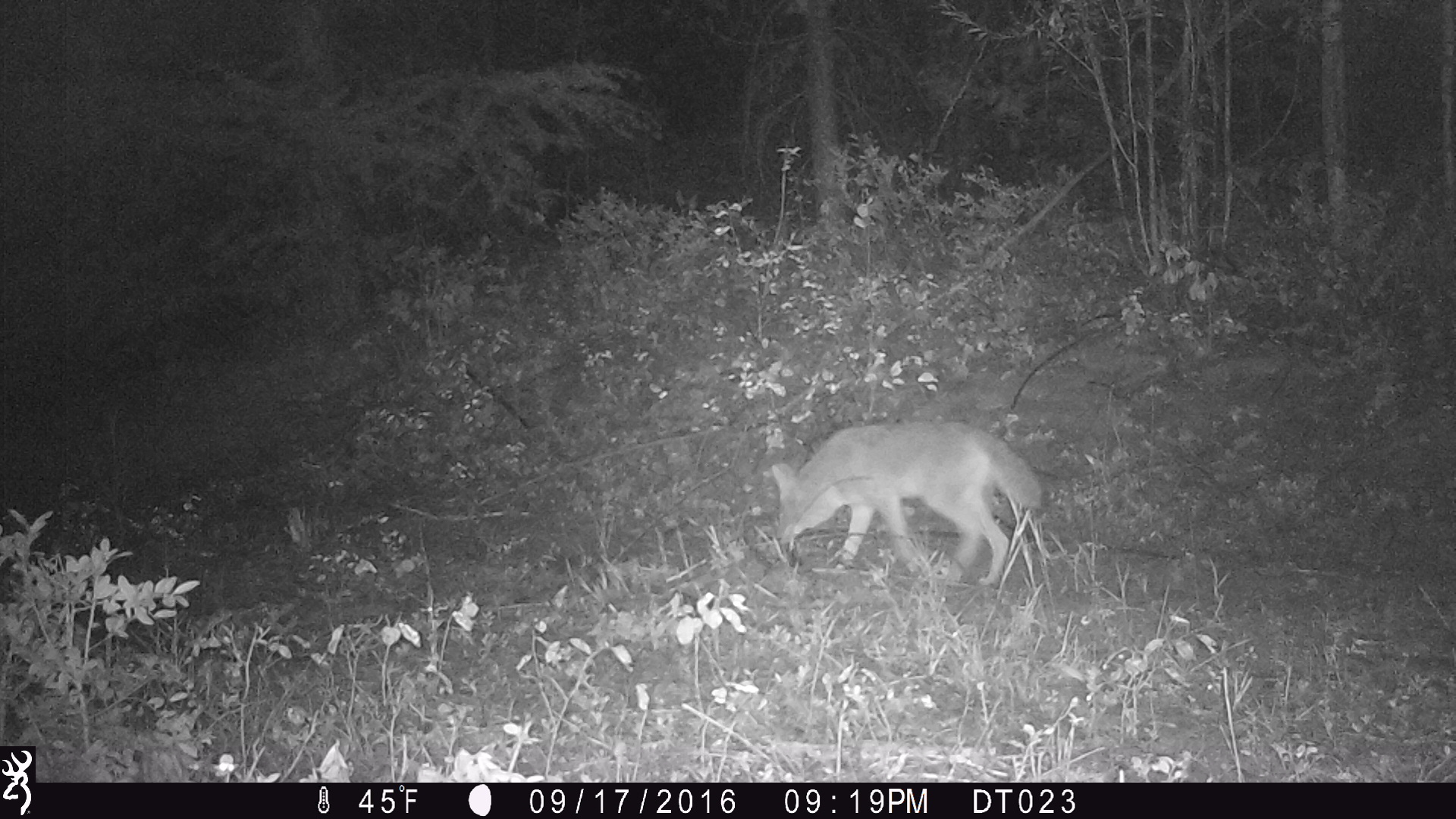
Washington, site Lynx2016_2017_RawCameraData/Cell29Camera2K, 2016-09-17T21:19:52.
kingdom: Animalia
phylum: Chordata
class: Mammalia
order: Carnivora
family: Canidae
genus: Canis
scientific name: Canis latrans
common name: coyote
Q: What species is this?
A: Canis latrans (coyote).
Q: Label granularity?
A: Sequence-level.